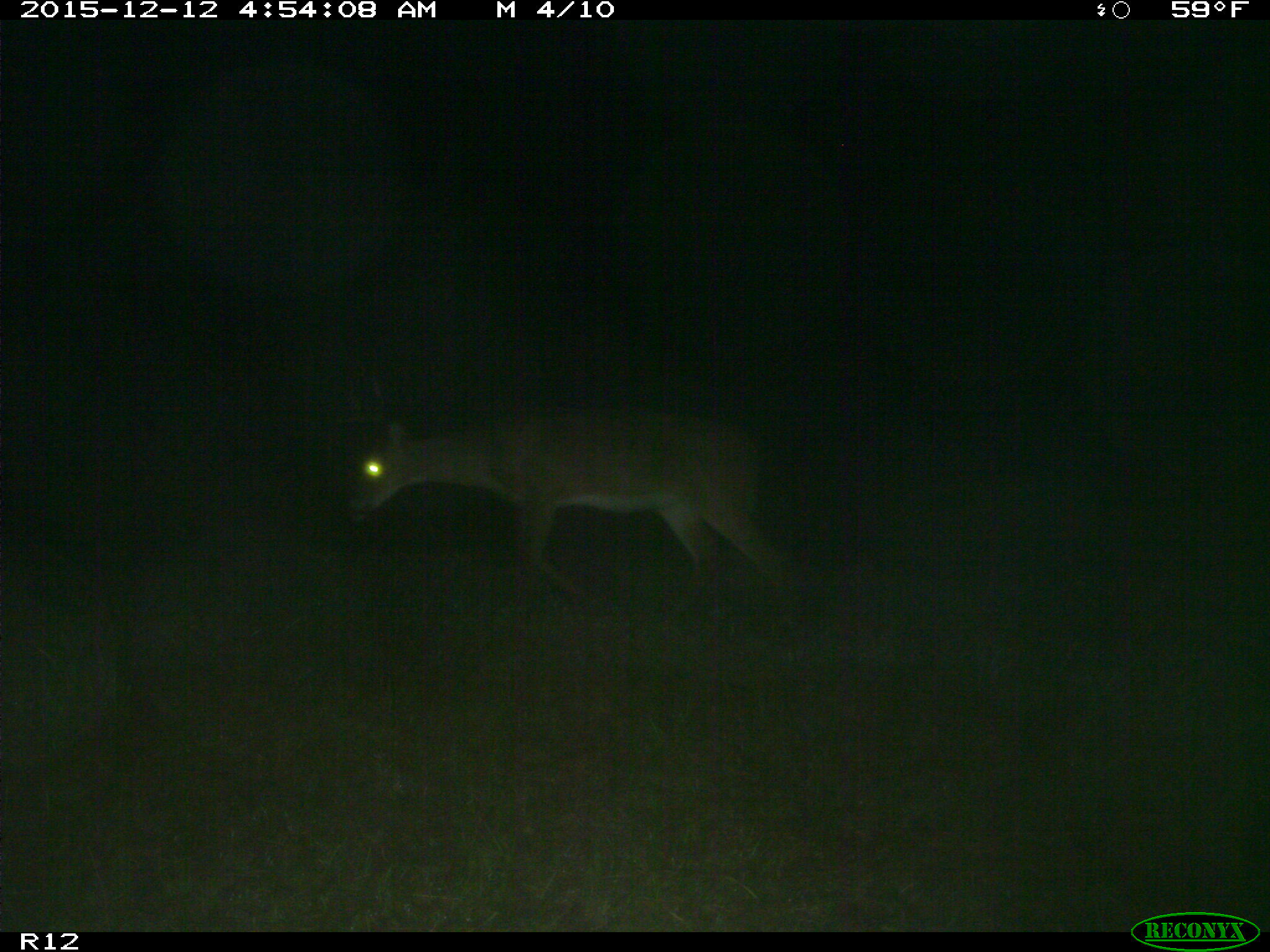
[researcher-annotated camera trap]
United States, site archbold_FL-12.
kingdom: Animalia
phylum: Chordata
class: Mammalia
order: Artiodactyla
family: Cervidae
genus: Odocoileus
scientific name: Odocoileus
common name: deer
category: unidentified deer